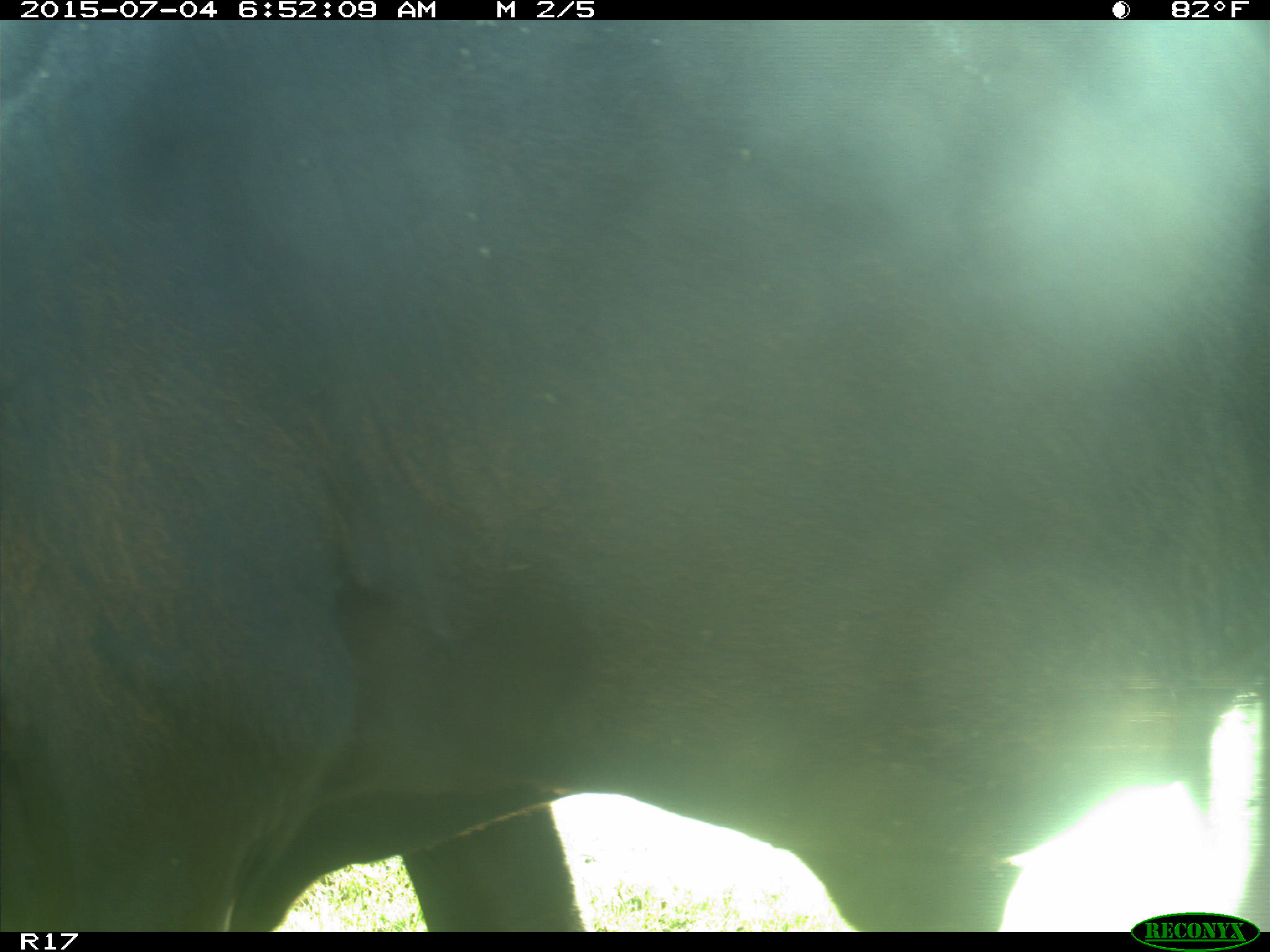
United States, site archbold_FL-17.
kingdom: Animalia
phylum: Chordata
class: Mammalia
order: Artiodactyla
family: Bovidae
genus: Bos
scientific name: Bos taurus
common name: domestic cow